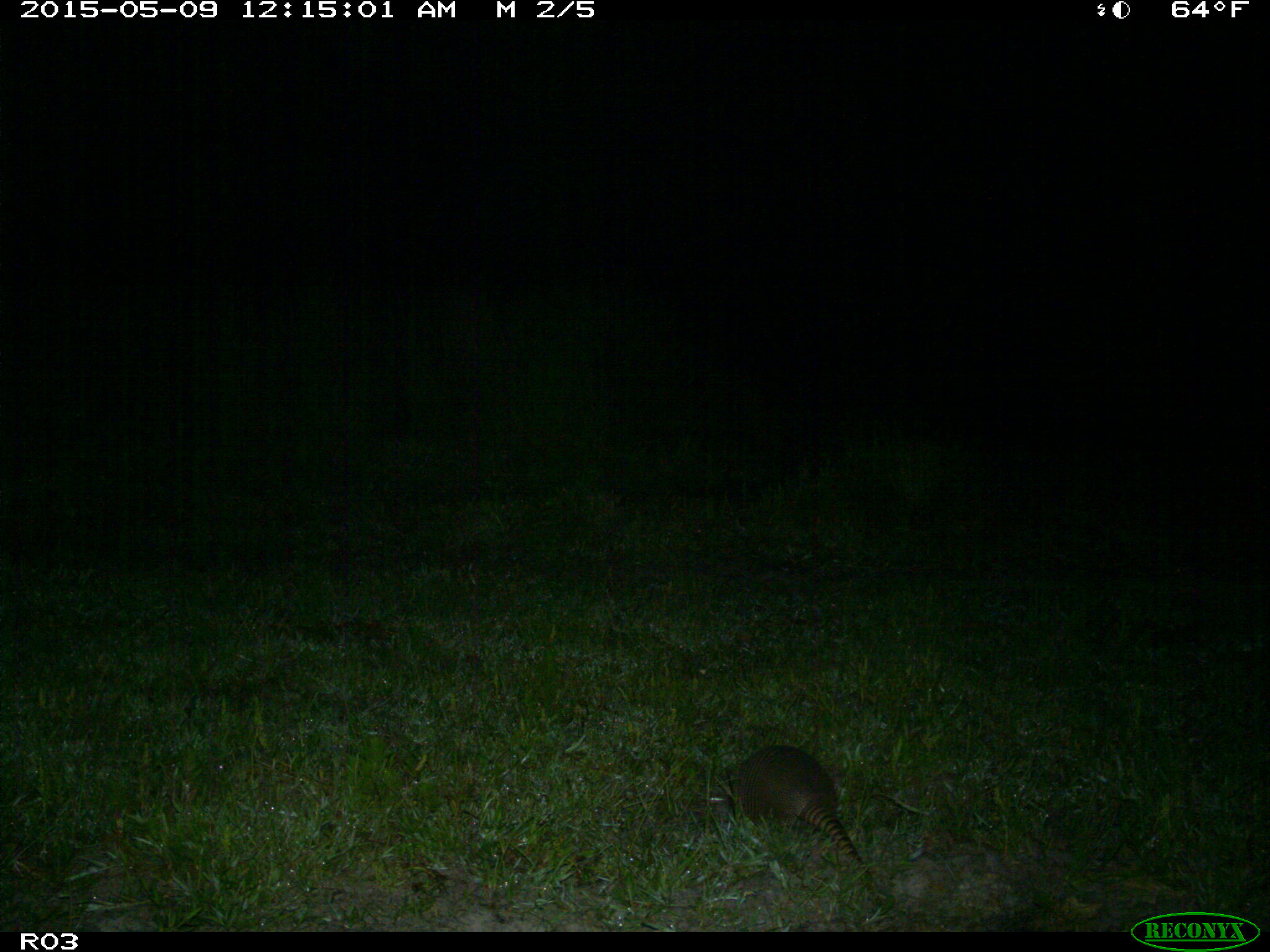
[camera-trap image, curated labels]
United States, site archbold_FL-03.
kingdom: Animalia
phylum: Chordata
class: Mammalia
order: Cingulata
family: Dasypodidae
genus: Dasypus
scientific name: Dasypus novemcinctus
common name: nine-banded armadillo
Dasypus novemcinctus (nine-banded armadillo).